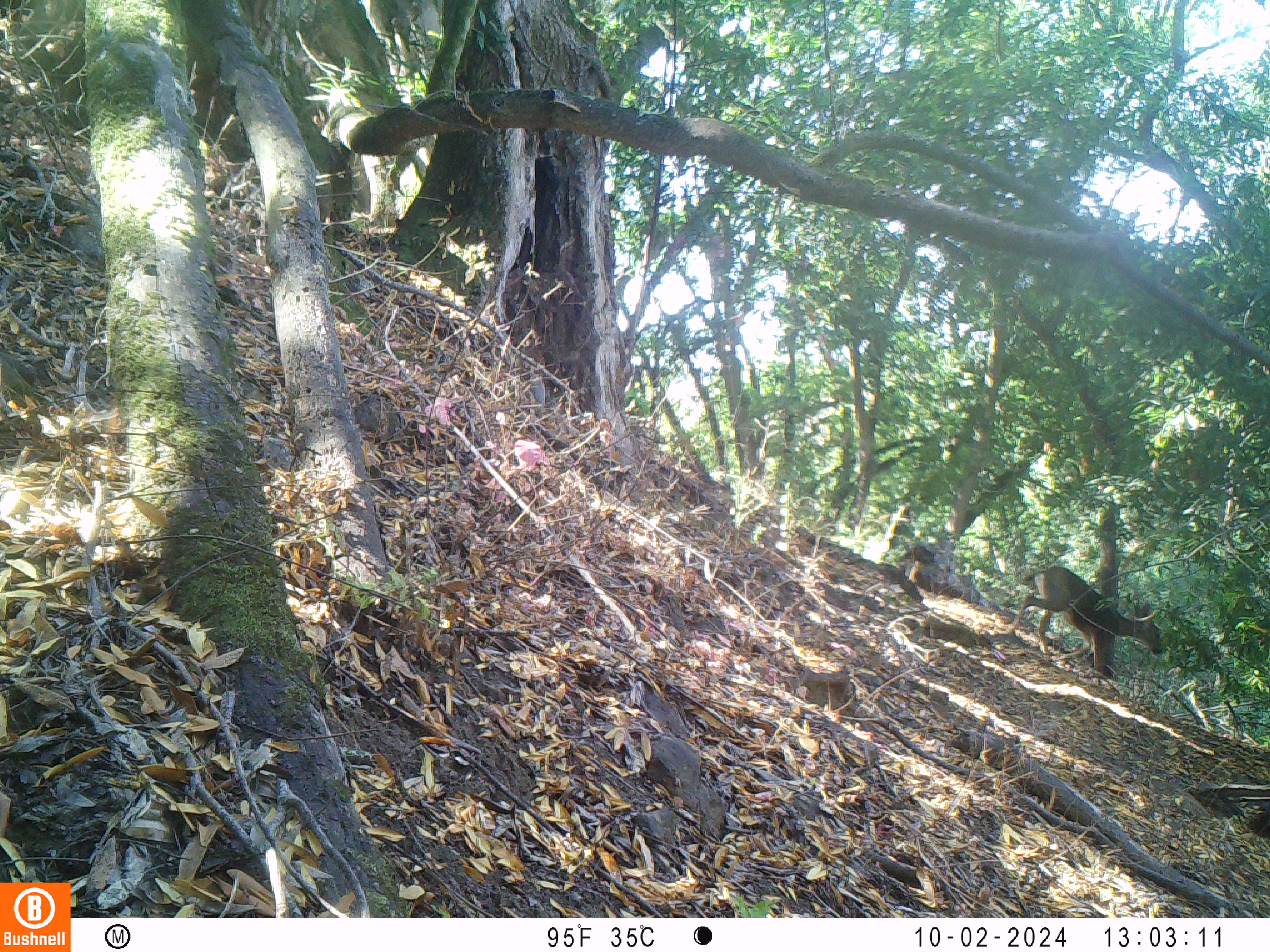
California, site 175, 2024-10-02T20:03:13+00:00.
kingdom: Animalia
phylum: Chordata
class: Mammalia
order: Artiodactyla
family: Cervidae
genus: Odocoileus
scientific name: Odocoileus hemionus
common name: mule deer